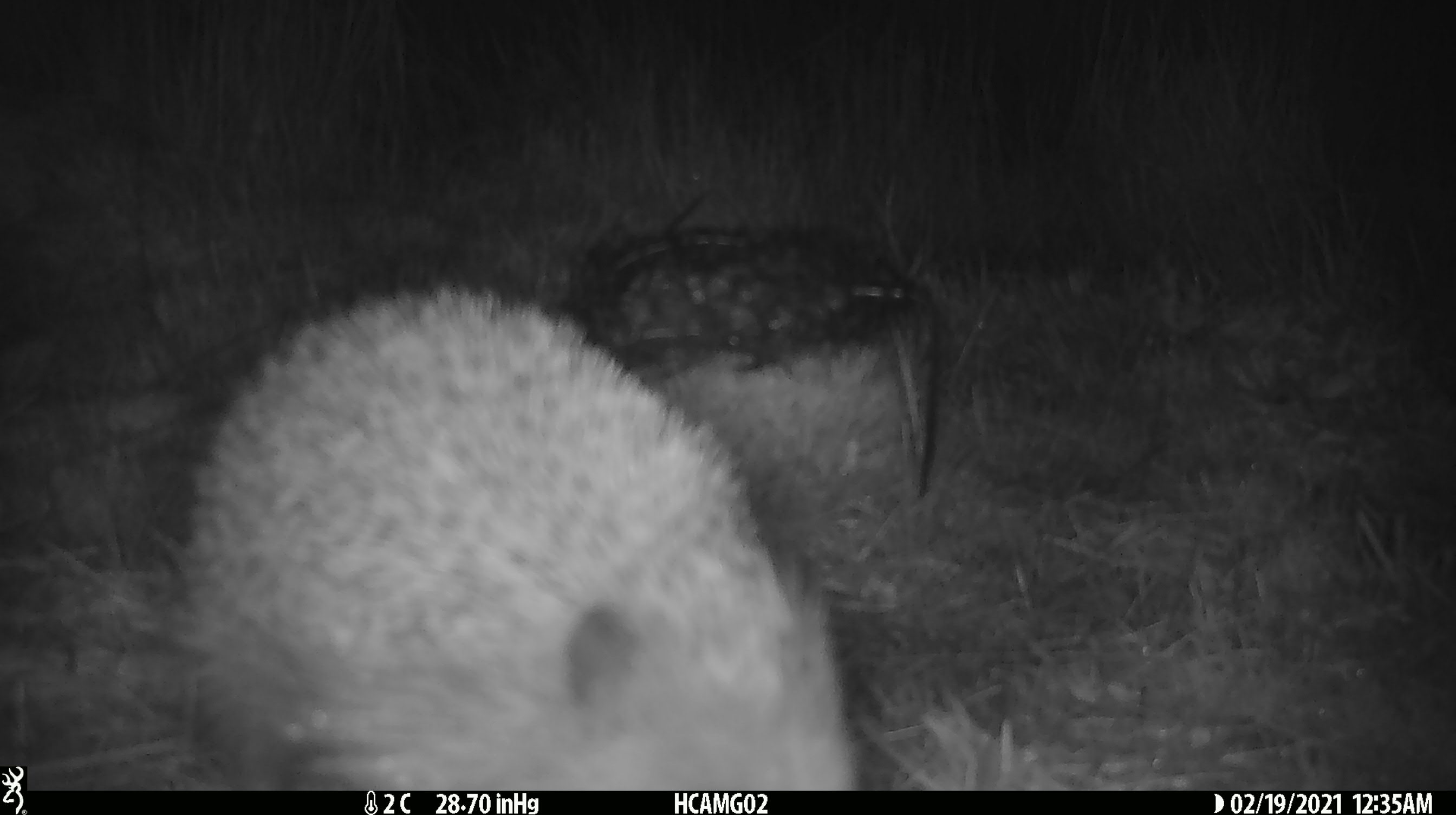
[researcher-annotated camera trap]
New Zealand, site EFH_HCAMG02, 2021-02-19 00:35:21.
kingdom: Animalia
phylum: Chordata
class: Mammalia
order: Eulipotyphla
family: Erinaceidae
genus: Erinaceus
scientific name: Erinaceus europaeus europaeus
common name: european hedgehog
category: hedgehog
Hedgehog (european hedgehog) (Erinaceus europaeus europaeus).